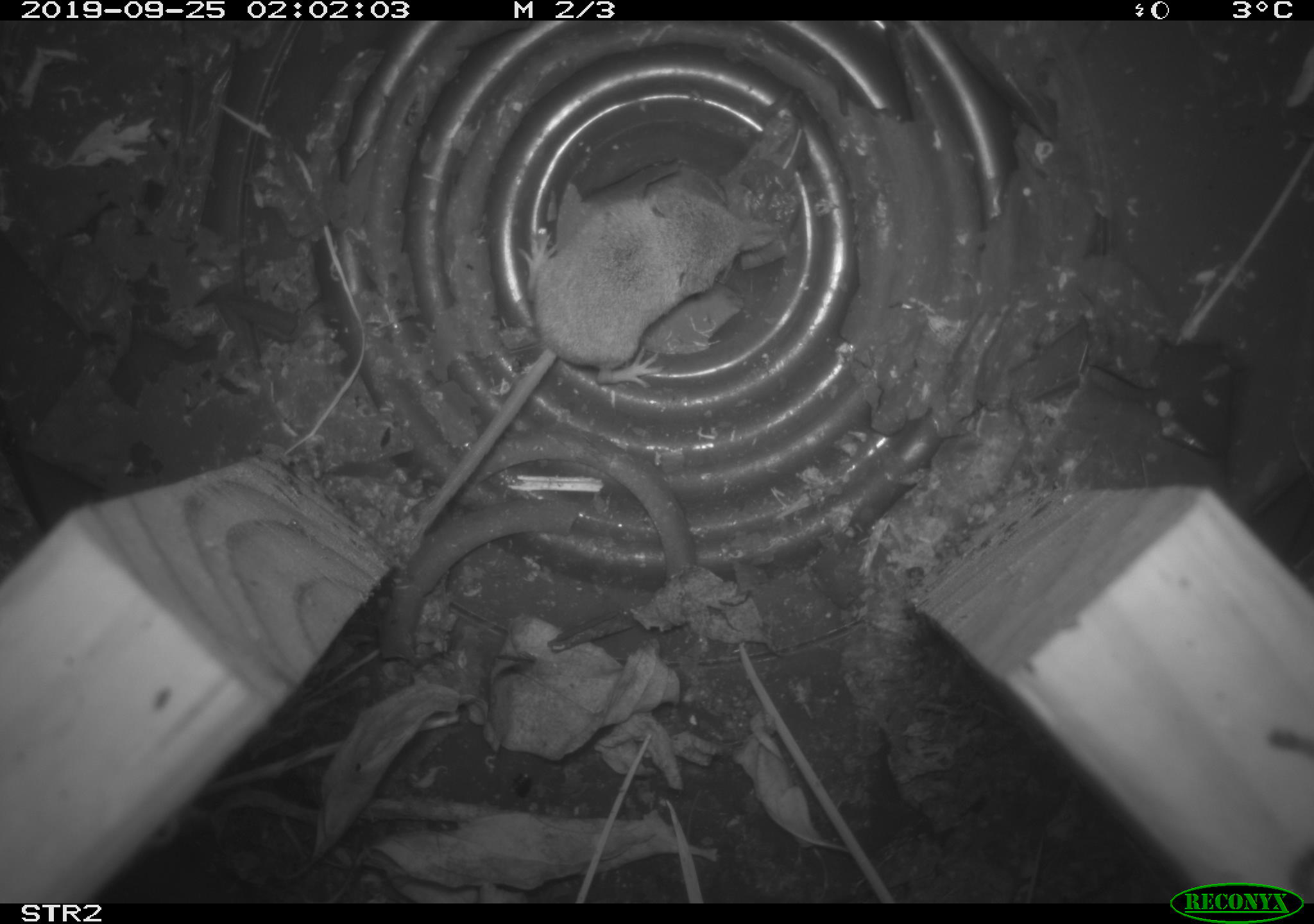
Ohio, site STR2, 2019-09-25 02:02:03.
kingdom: Animalia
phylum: Chordata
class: Mammalia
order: Eulipotyphla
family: Soricidae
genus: Sorex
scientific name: Sorex cinereus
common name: masked shrew